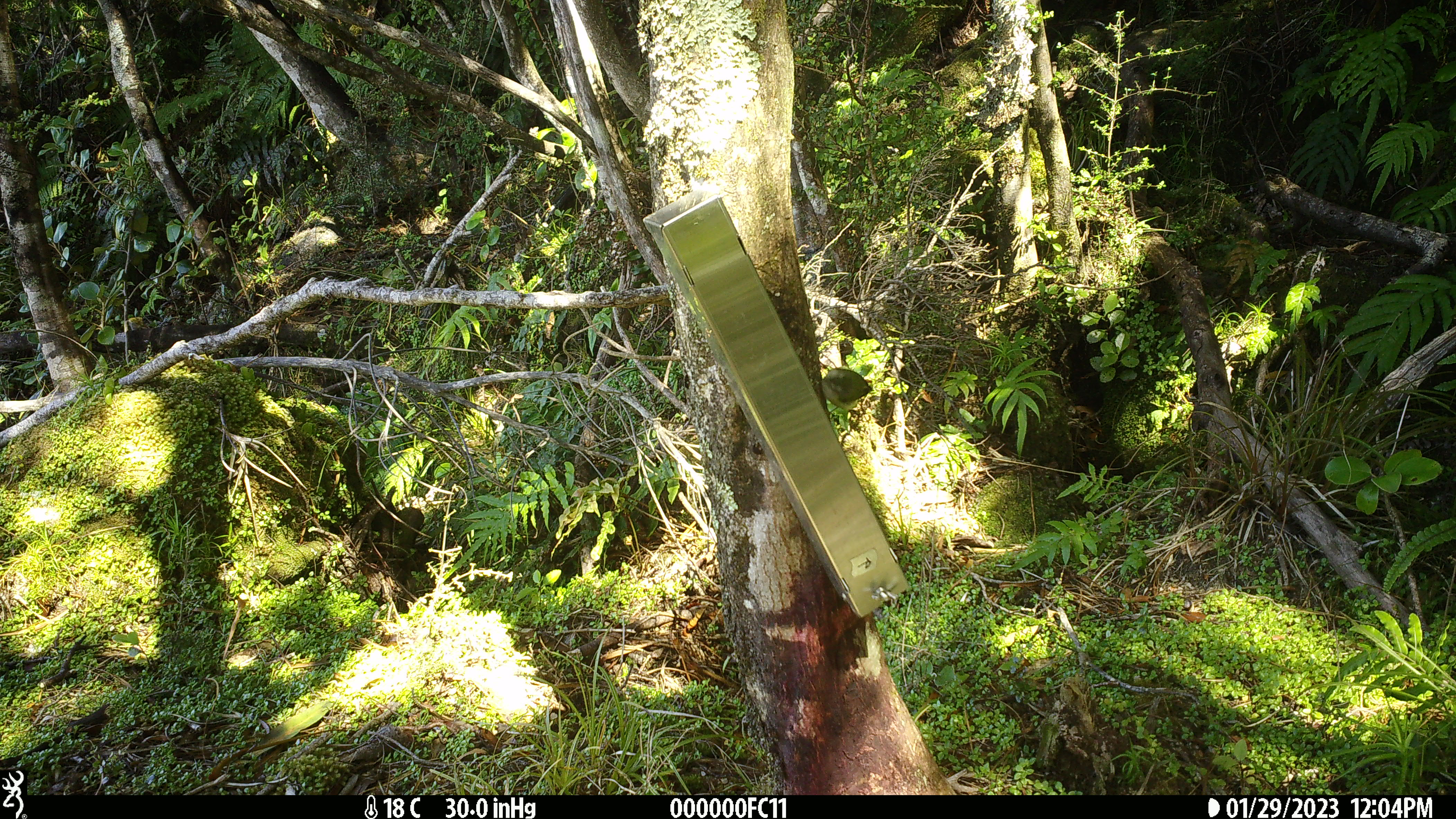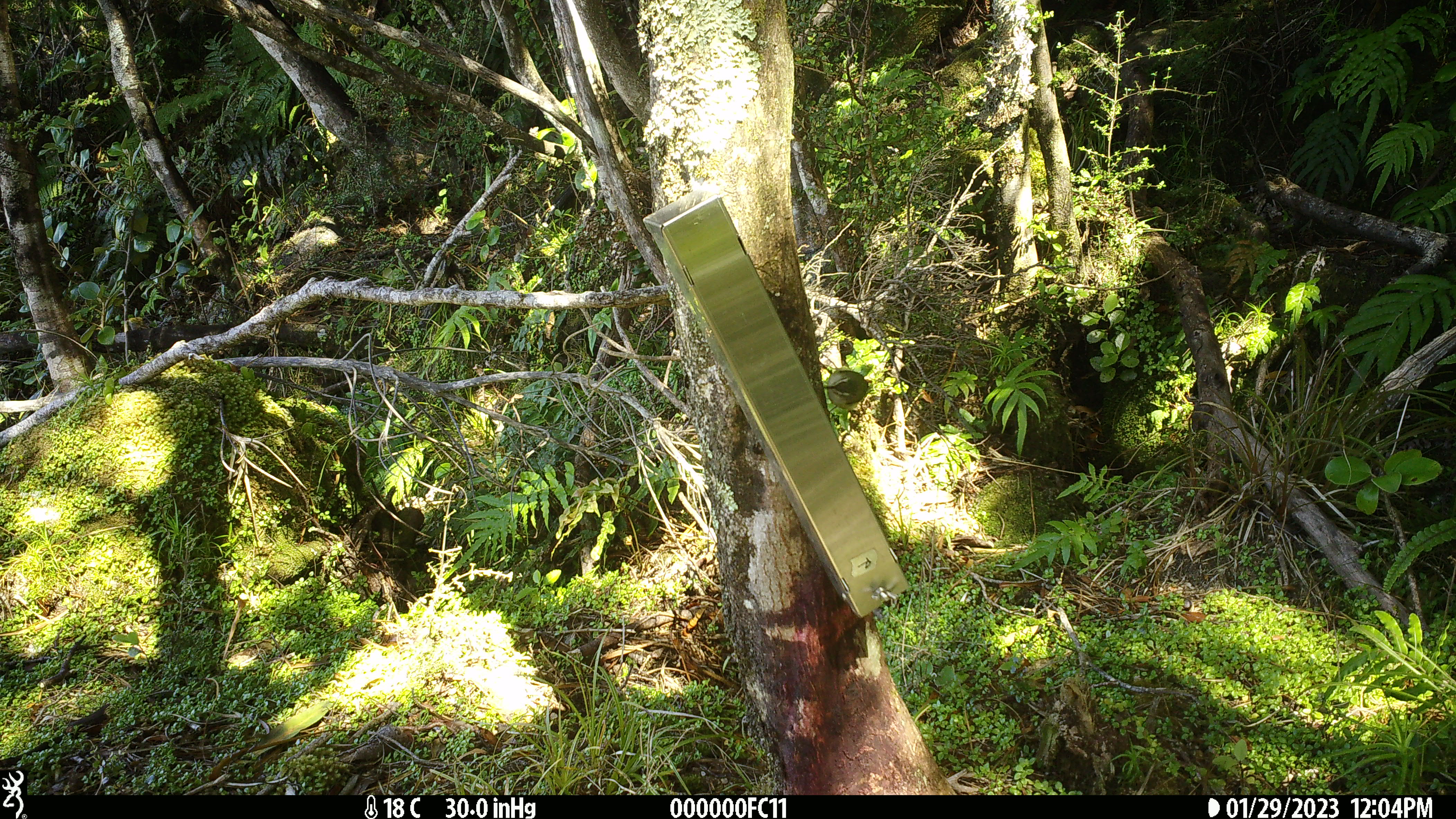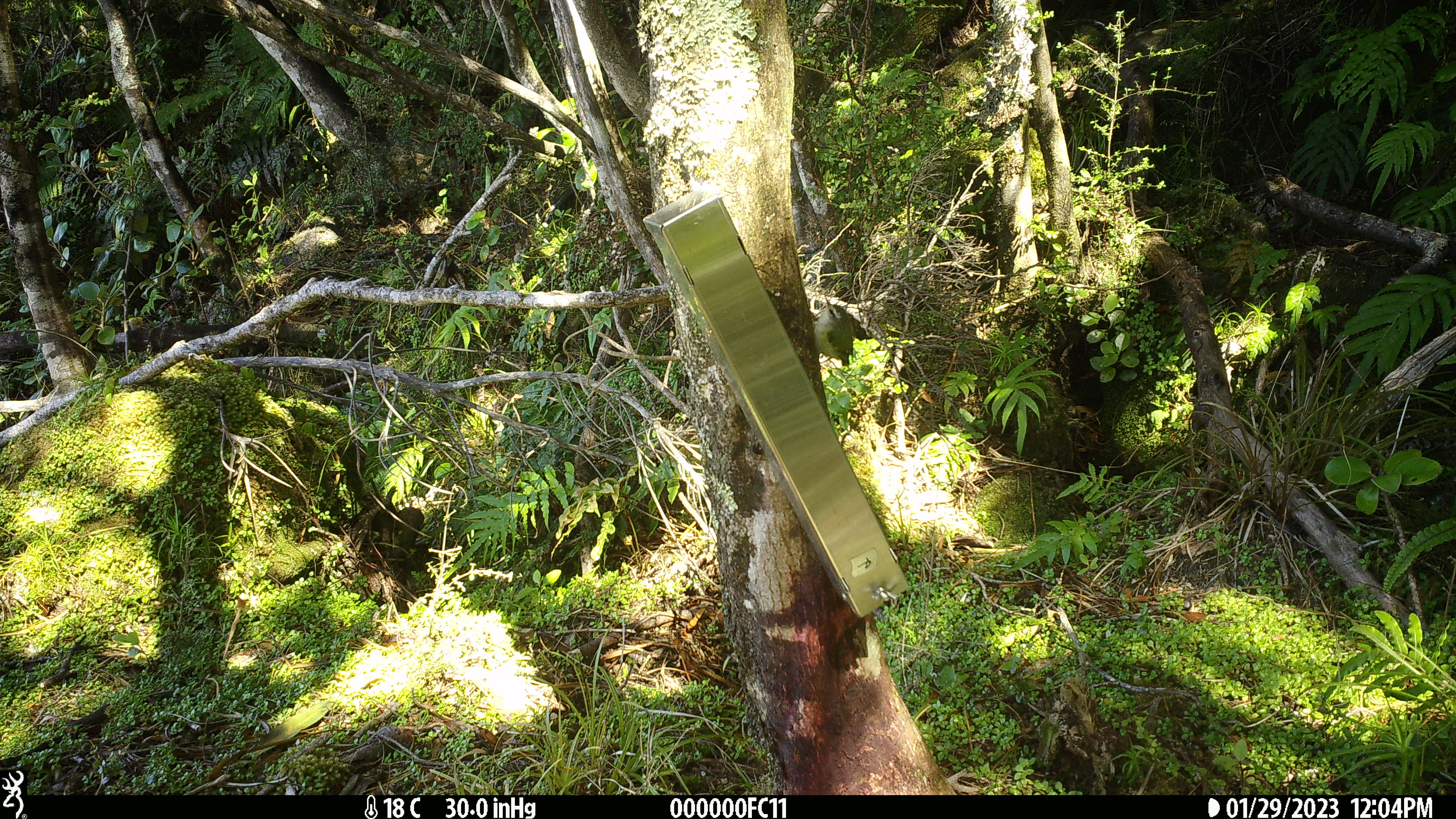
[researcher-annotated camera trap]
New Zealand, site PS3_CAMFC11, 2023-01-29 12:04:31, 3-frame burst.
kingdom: Animalia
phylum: Chordata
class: Aves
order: Passeriformes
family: Acanthisittidae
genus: Acanthisitta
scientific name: Acanthisitta chloris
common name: rifleman